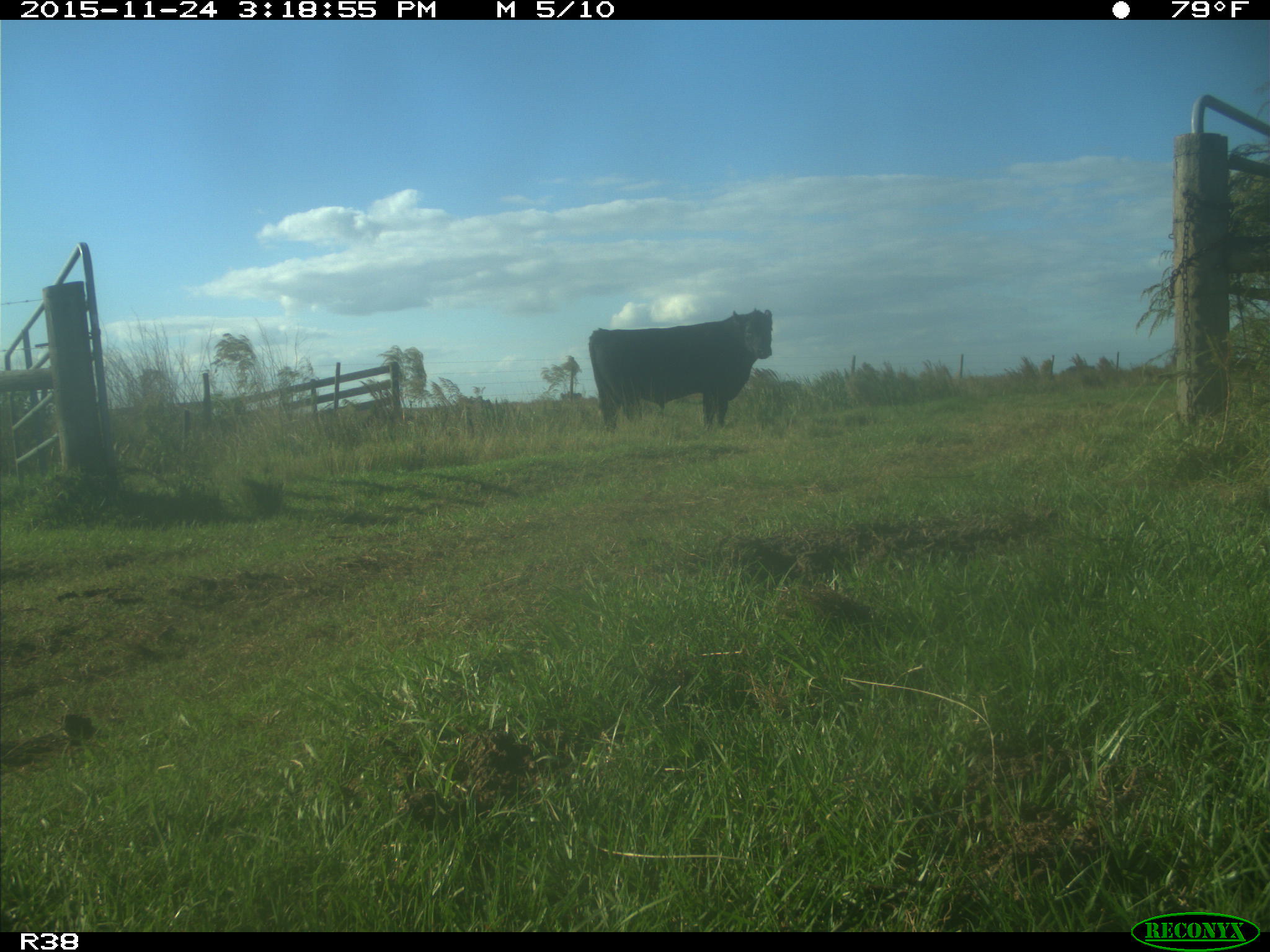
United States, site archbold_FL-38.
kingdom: Animalia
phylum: Chordata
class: Mammalia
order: Artiodactyla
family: Bovidae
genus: Bos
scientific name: Bos taurus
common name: domestic cow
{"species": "Bos taurus (domestic cow)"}